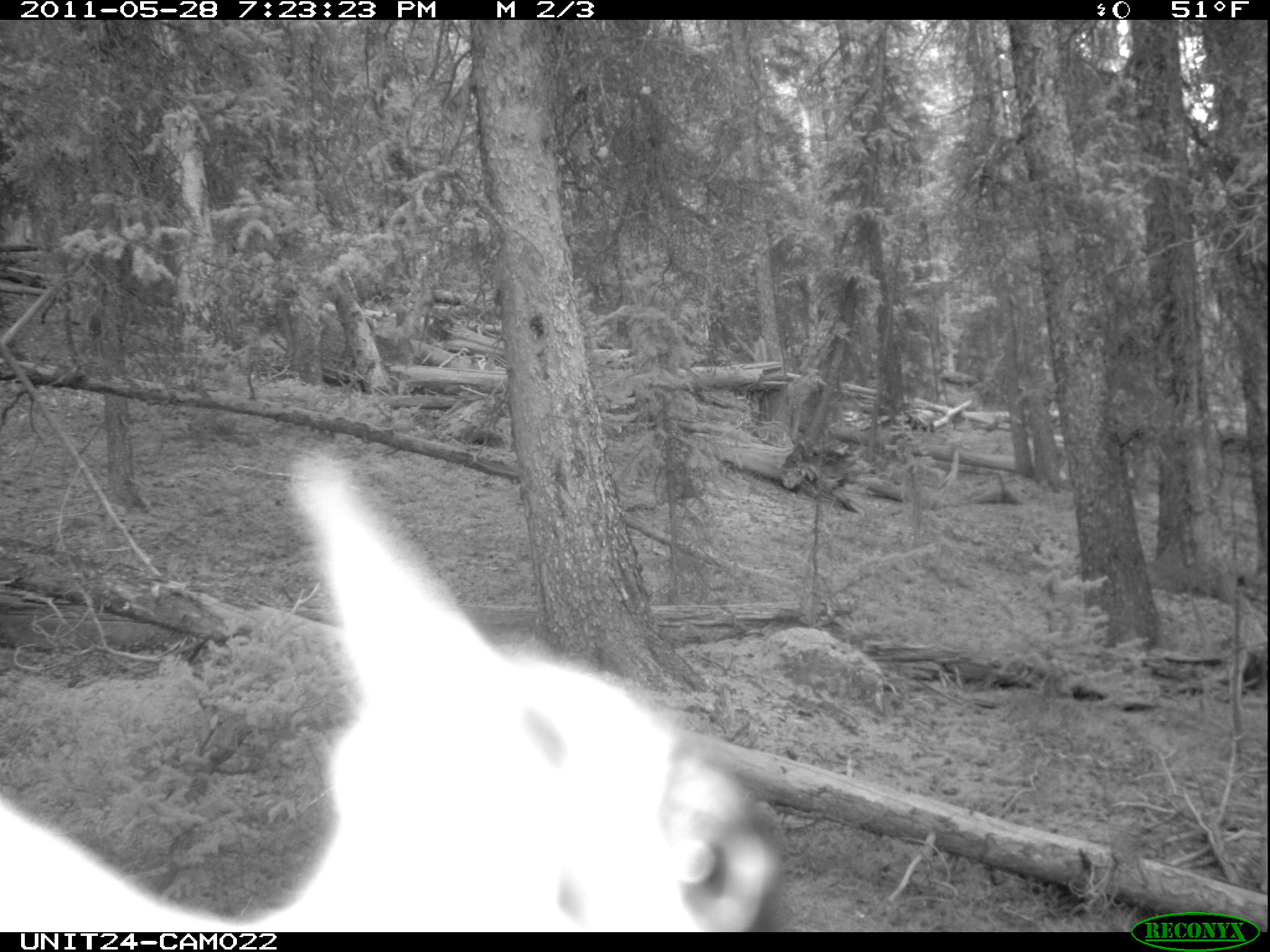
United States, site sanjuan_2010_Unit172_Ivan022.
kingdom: Animalia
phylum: Chordata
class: Aves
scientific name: Aves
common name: birds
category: unidentified bird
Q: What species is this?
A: Unidentified bird (birds) (Aves).